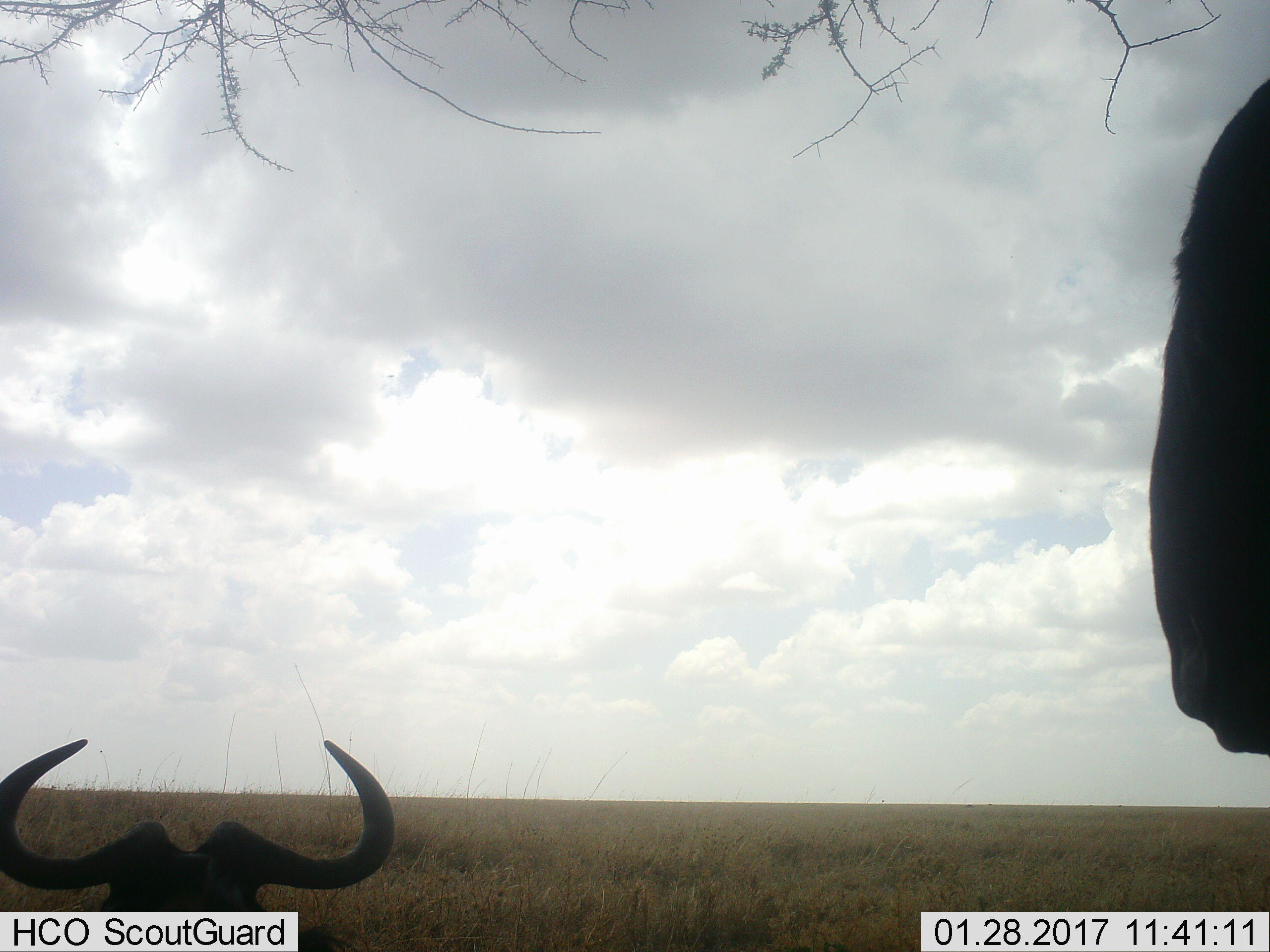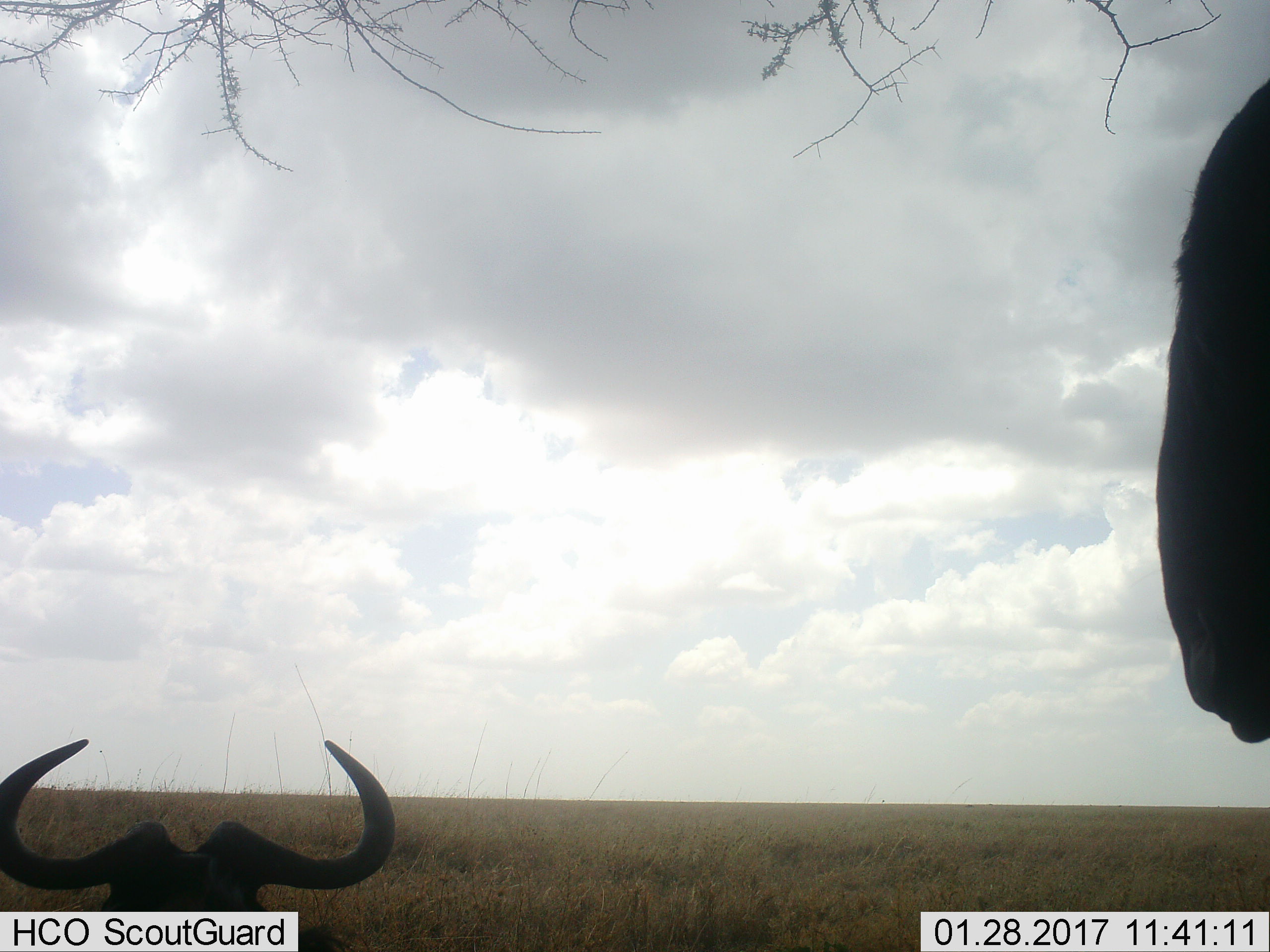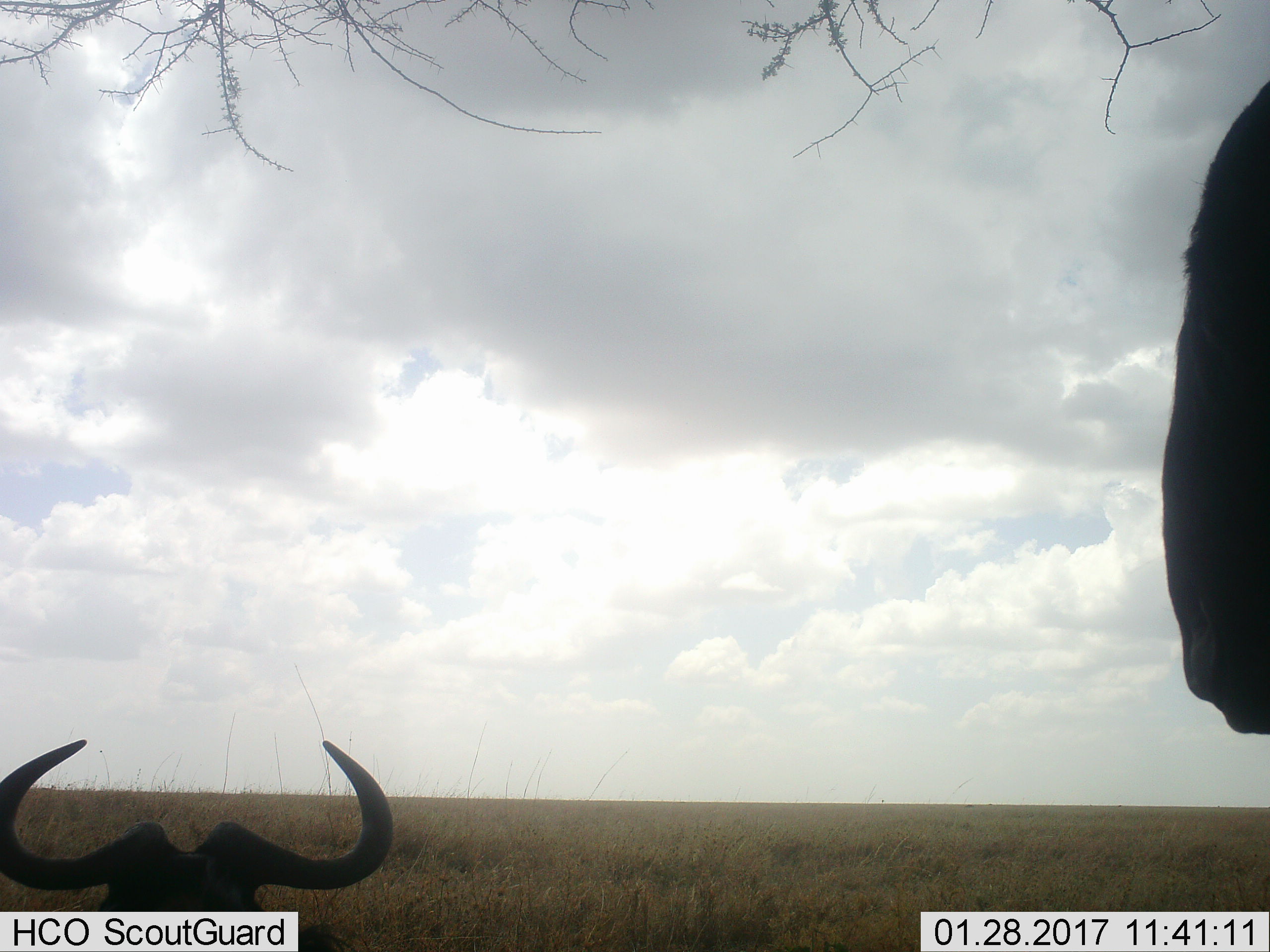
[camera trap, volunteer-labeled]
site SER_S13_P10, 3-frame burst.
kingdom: Animalia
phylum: Chordata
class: Mammalia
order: Artiodactyla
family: Bovidae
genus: Connochaetes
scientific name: Connochaetes taurinus taurinus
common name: blue wildebeest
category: wildebeestblue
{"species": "wildebeestblue (blue wildebeest) (Connochaetes taurinus taurinus)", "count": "2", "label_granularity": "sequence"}